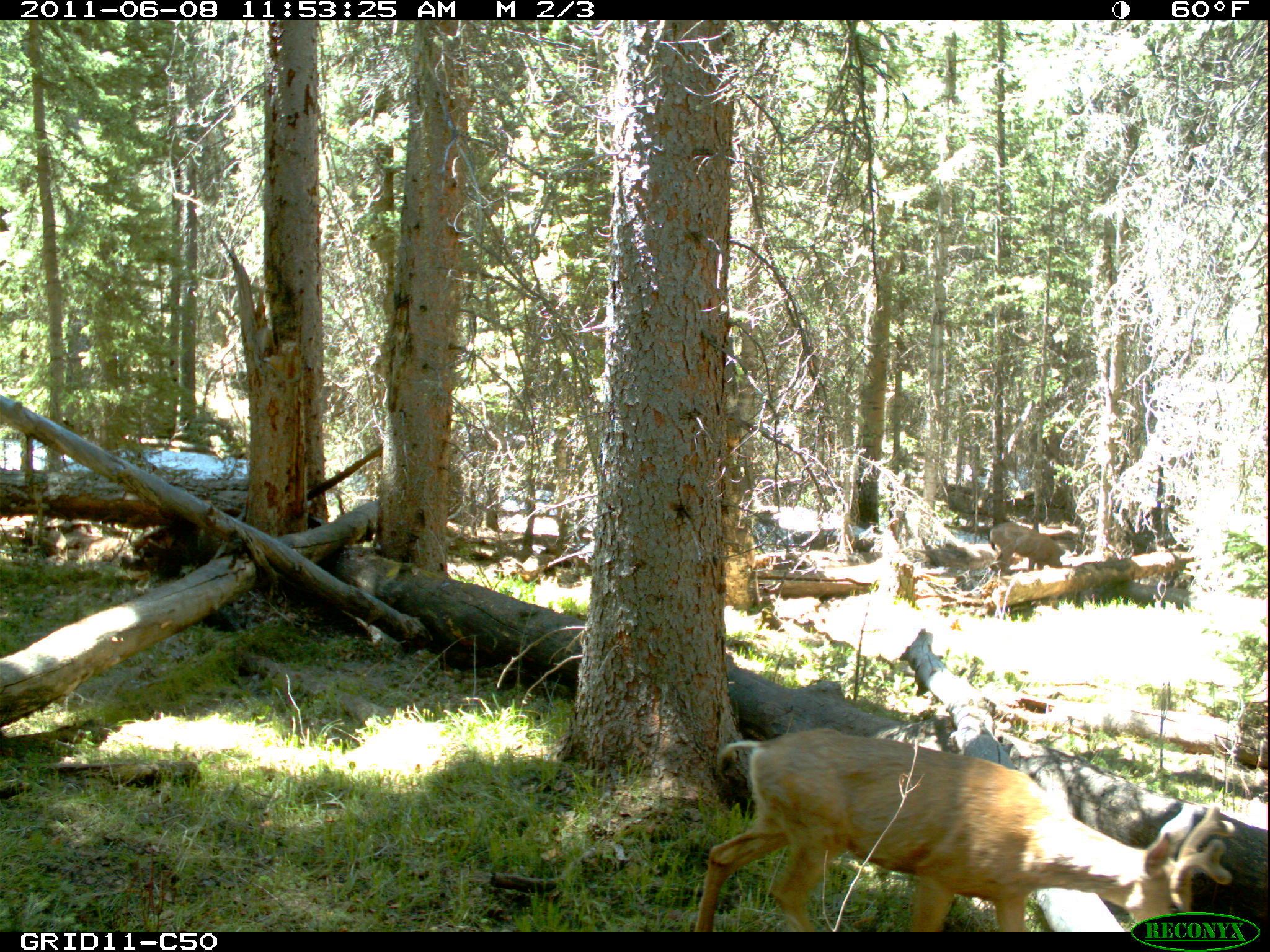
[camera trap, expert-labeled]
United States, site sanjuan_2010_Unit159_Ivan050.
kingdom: Animalia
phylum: Chordata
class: Mammalia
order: Artiodactyla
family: Cervidae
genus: Odocoileus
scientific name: Odocoileus hemionus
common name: mule deer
Odocoileus hemionus (mule deer).